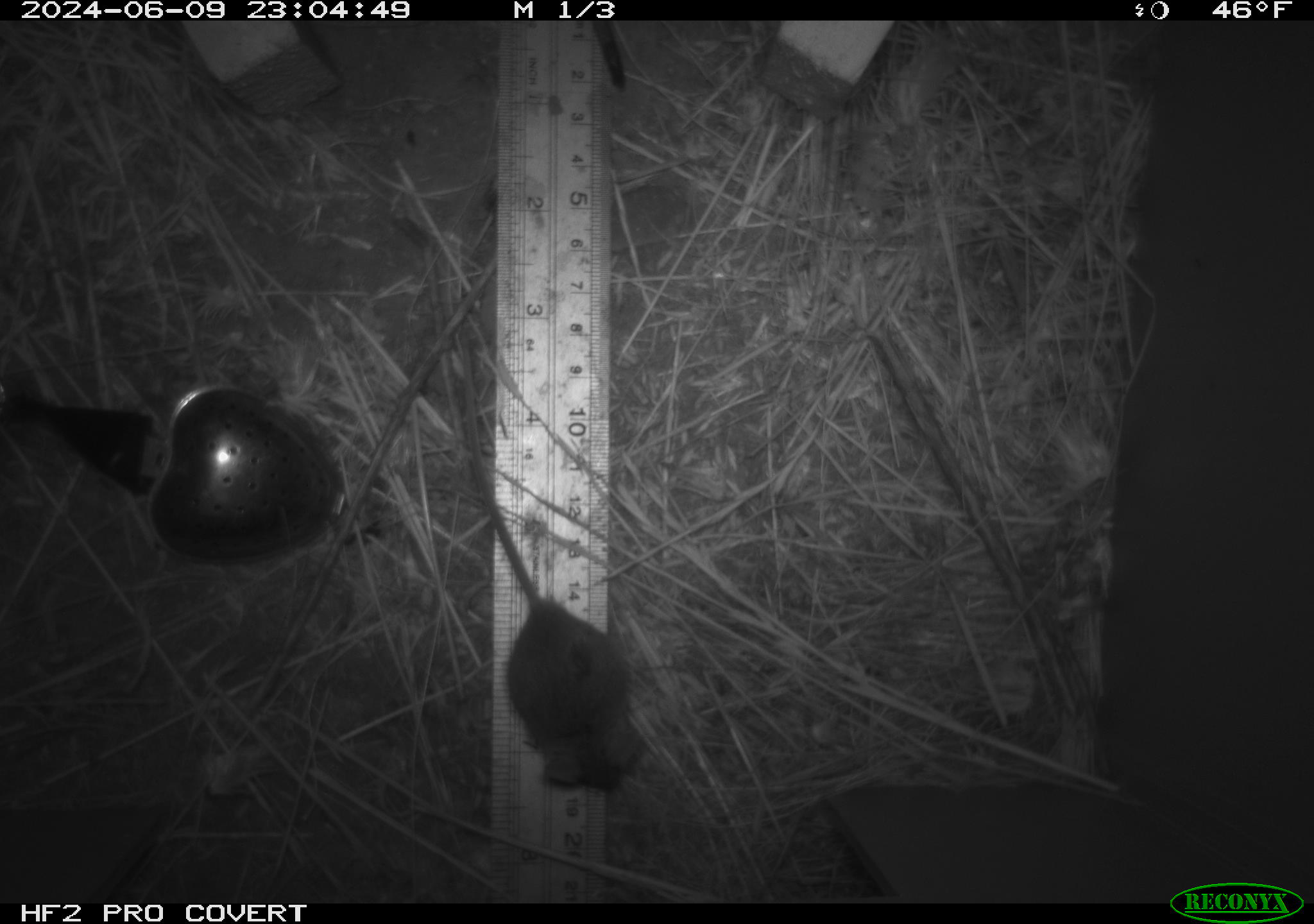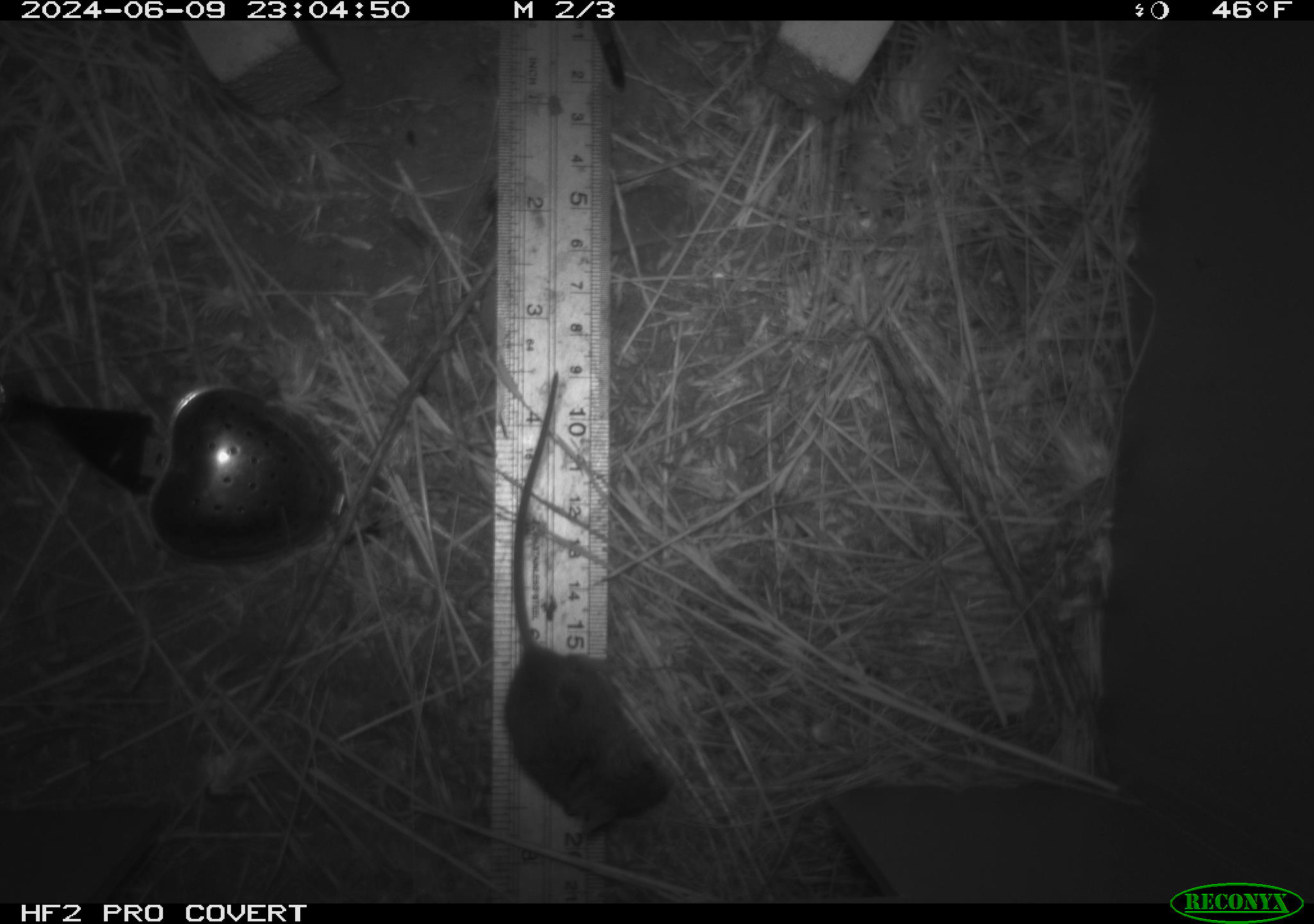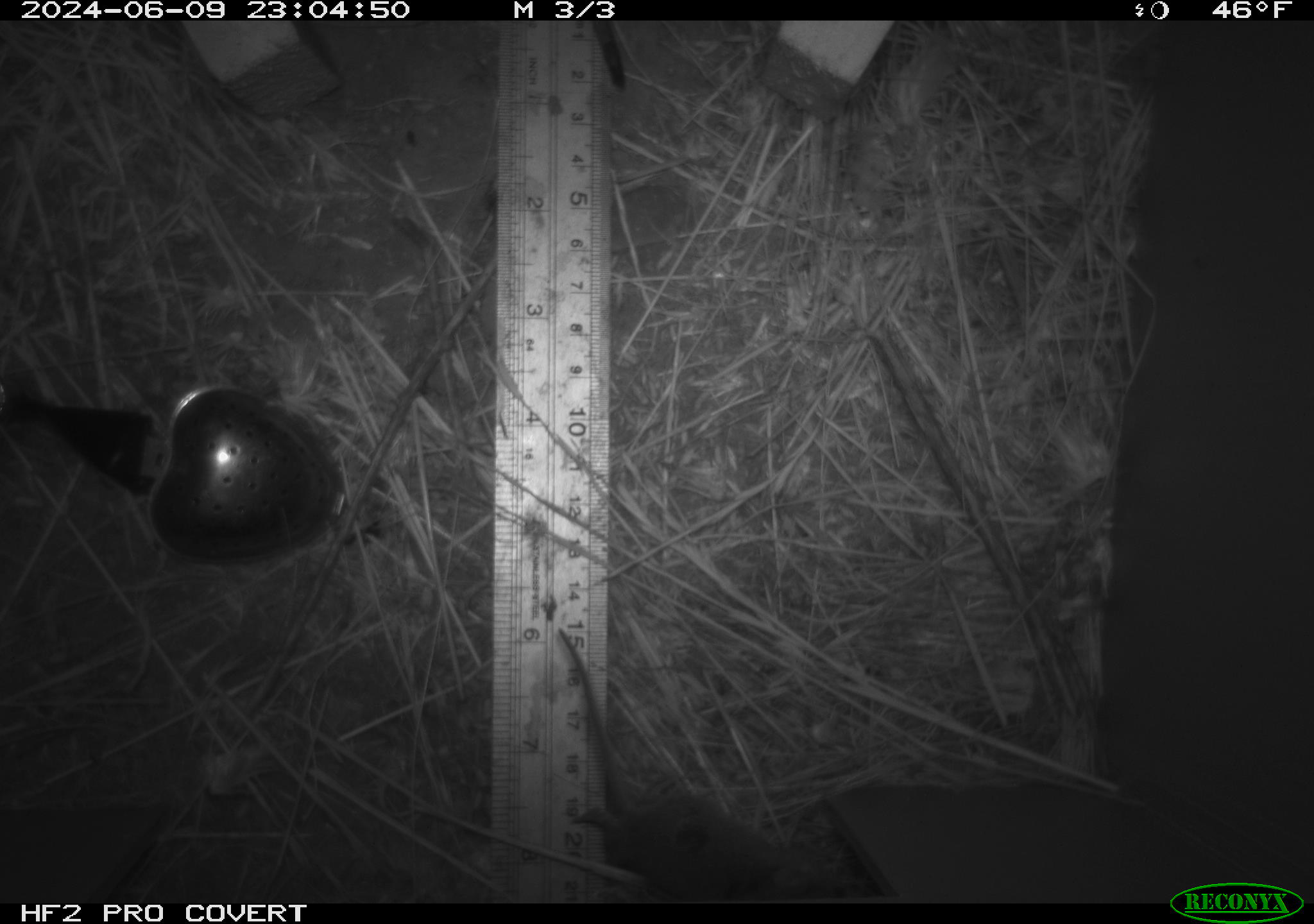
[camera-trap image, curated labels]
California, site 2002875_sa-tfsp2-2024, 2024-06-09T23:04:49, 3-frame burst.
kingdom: Animalia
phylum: Chordata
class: Mammalia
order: Rodentia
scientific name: Rodentia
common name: mouse species